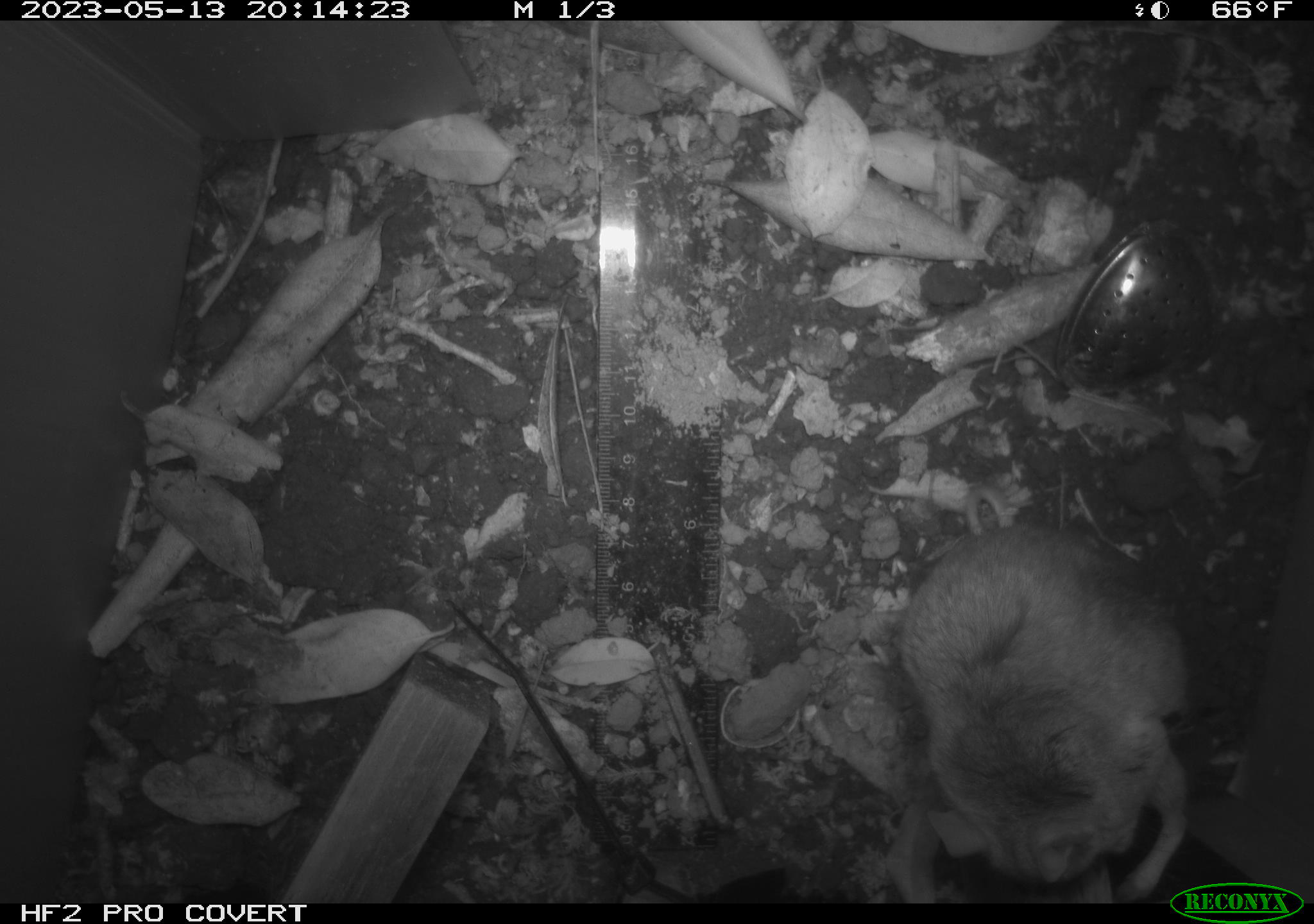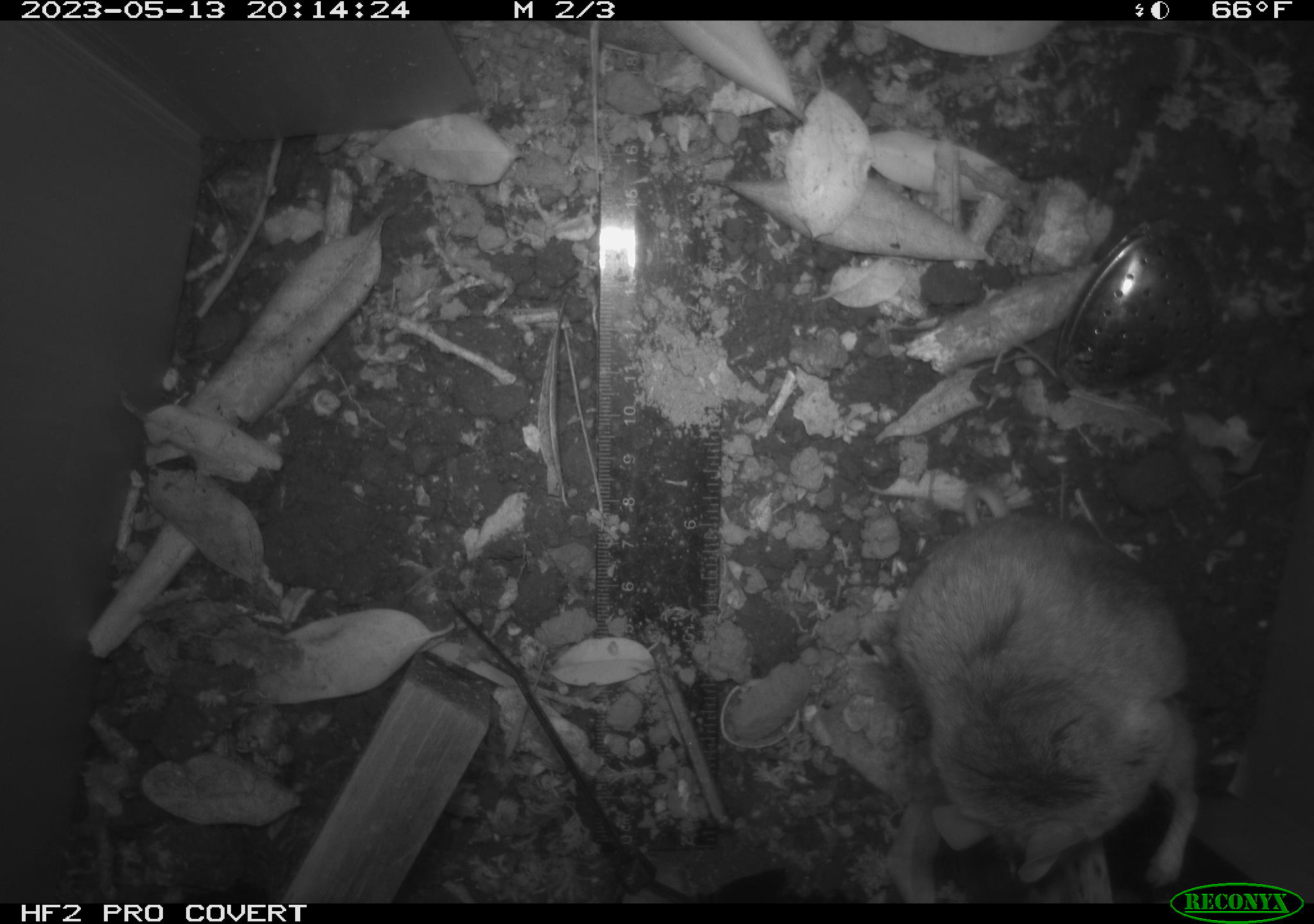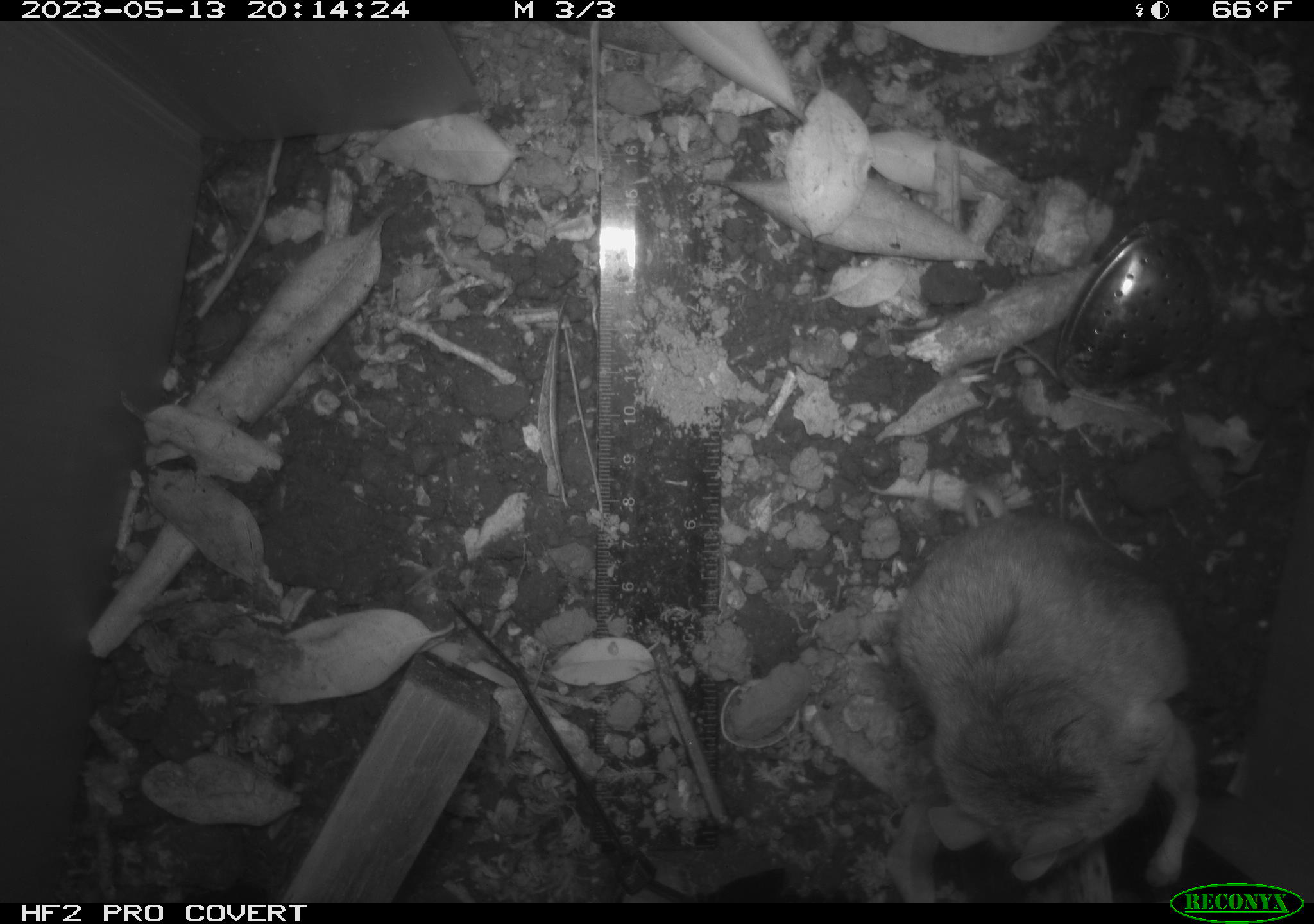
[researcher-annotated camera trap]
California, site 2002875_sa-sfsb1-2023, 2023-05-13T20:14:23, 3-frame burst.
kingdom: Animalia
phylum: Chordata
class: Mammalia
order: Rodentia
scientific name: Rodentia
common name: mouse species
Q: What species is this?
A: Mouse species (Rodentia).